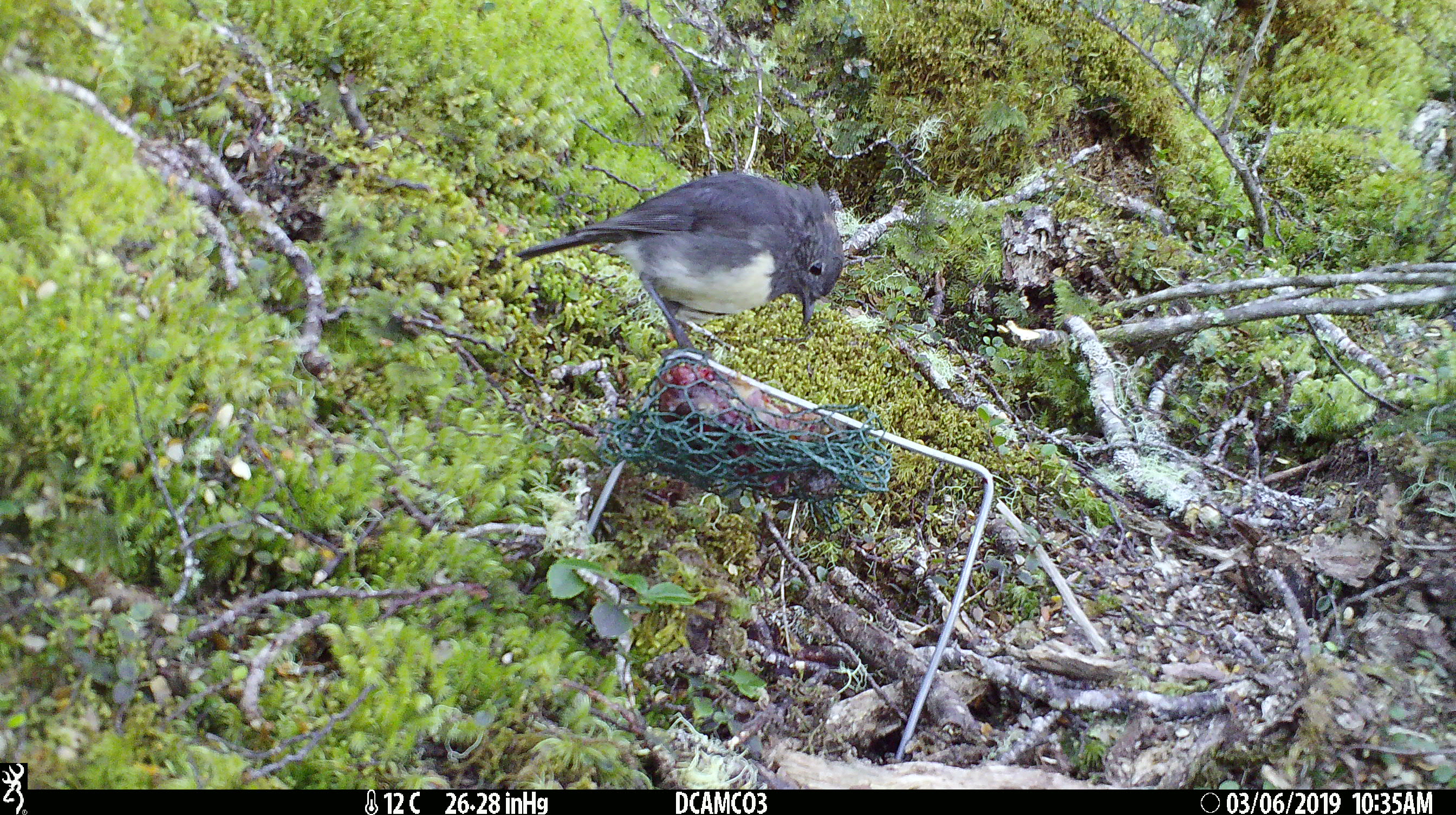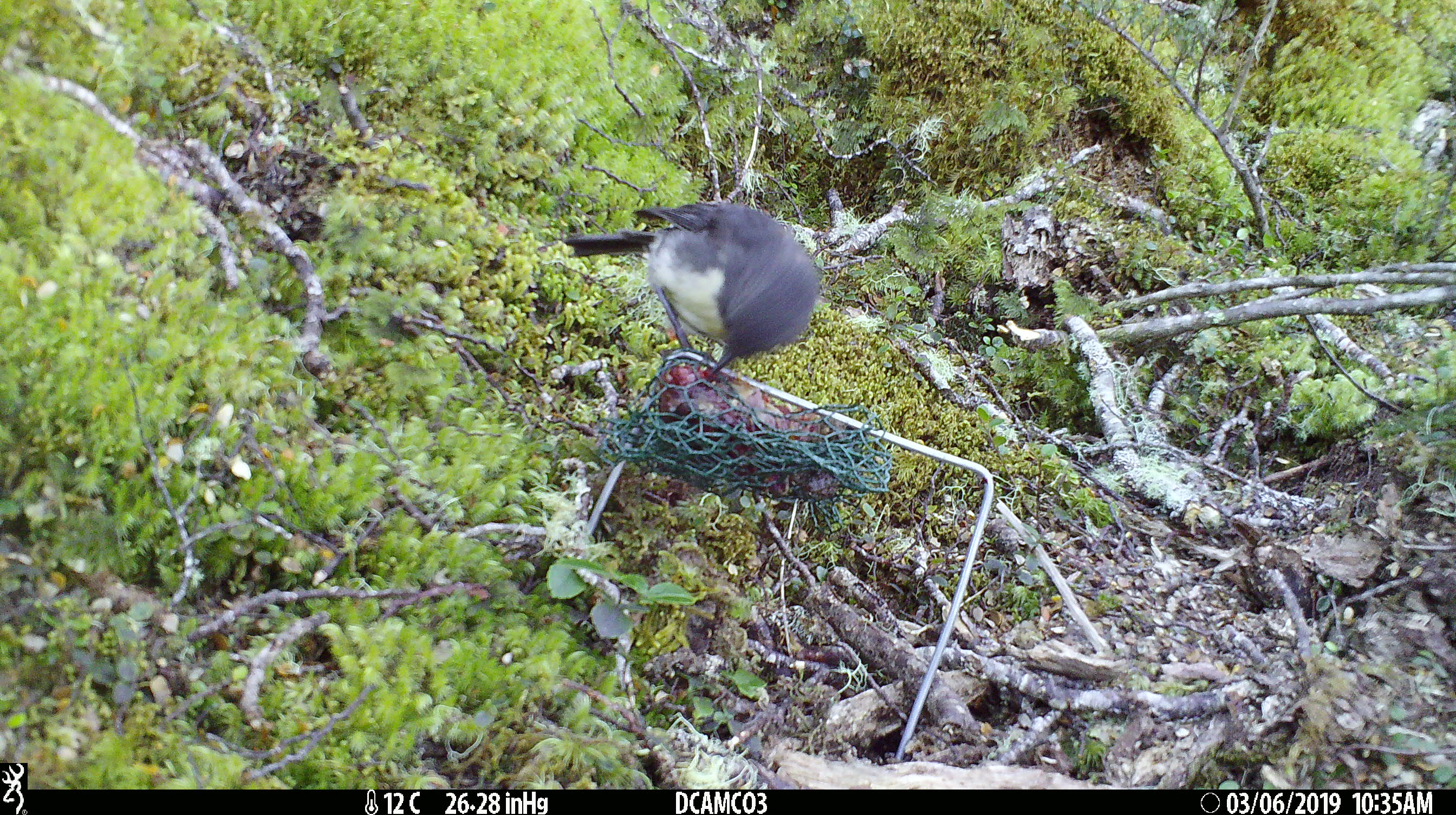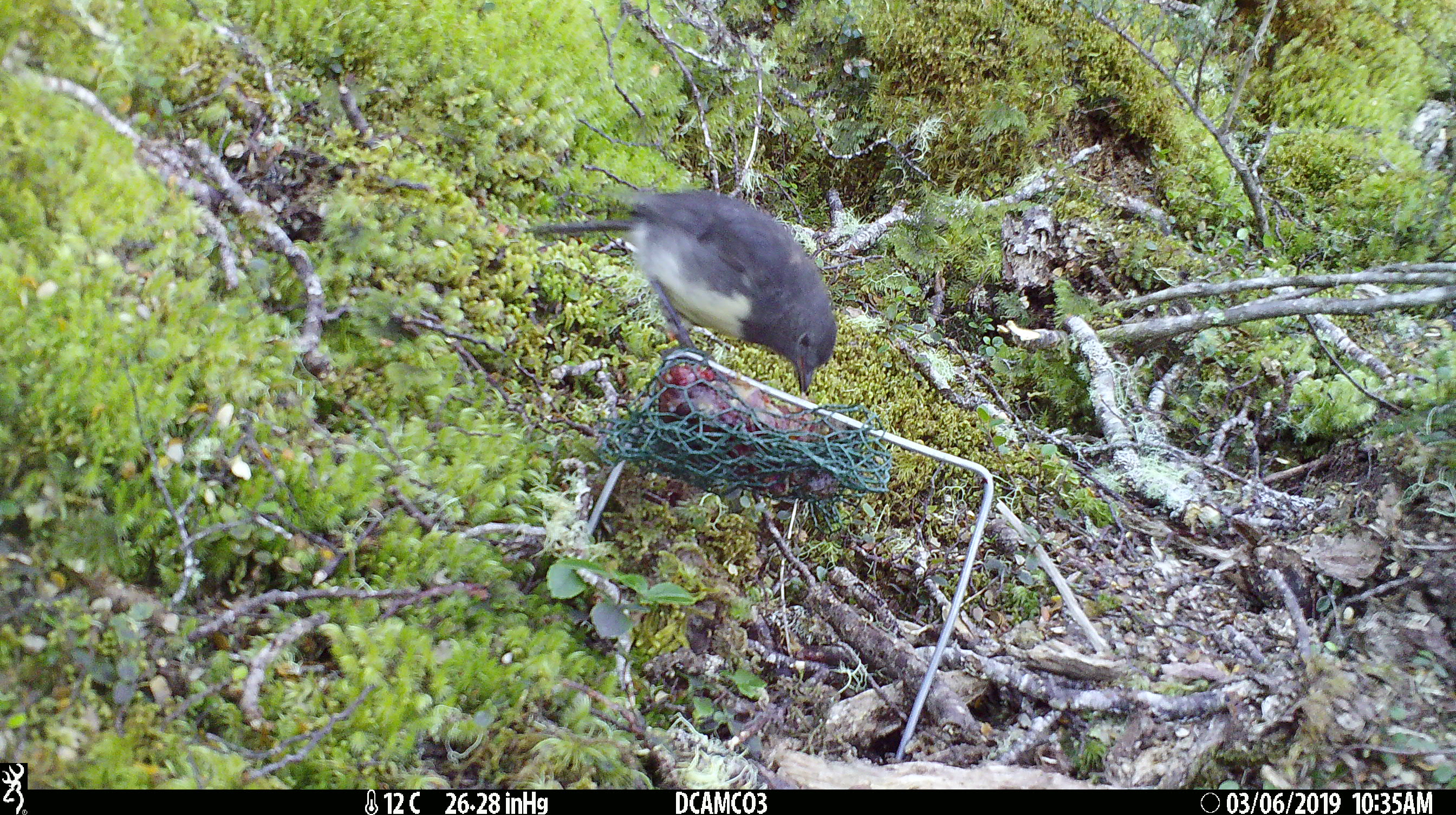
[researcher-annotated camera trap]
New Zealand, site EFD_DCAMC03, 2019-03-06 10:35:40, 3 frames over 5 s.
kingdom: Animalia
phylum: Chordata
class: Aves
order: Passeriformes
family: Petroicidae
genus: Petroica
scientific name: Petroica australis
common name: new zealand robin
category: robin